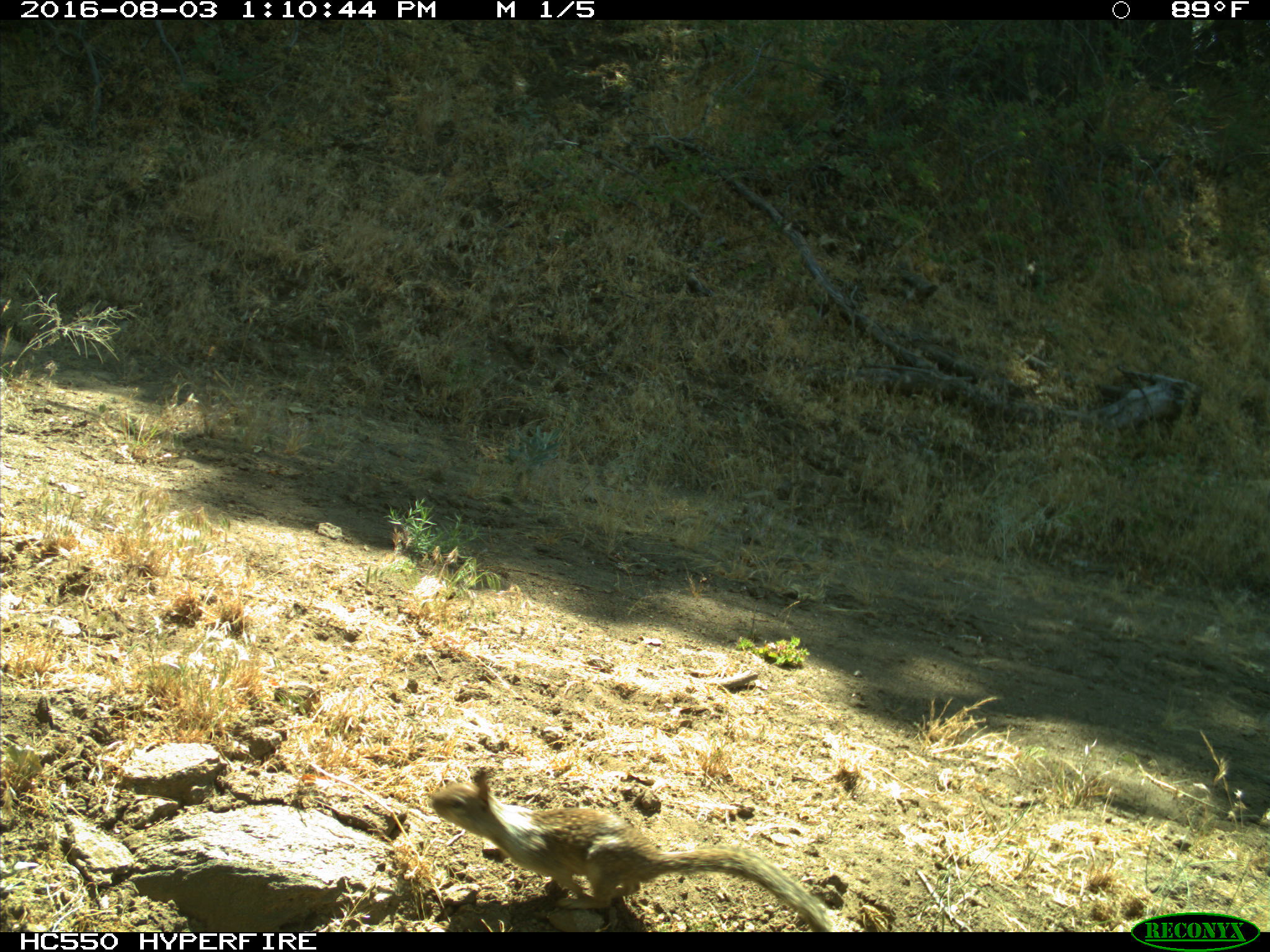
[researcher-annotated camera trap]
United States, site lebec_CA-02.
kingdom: Animalia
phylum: Chordata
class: Mammalia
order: Rodentia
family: Sciuridae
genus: Otospermophilus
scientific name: Otospermophilus beecheyi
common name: california ground squirrel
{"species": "Otospermophilus beecheyi (california ground squirrel)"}